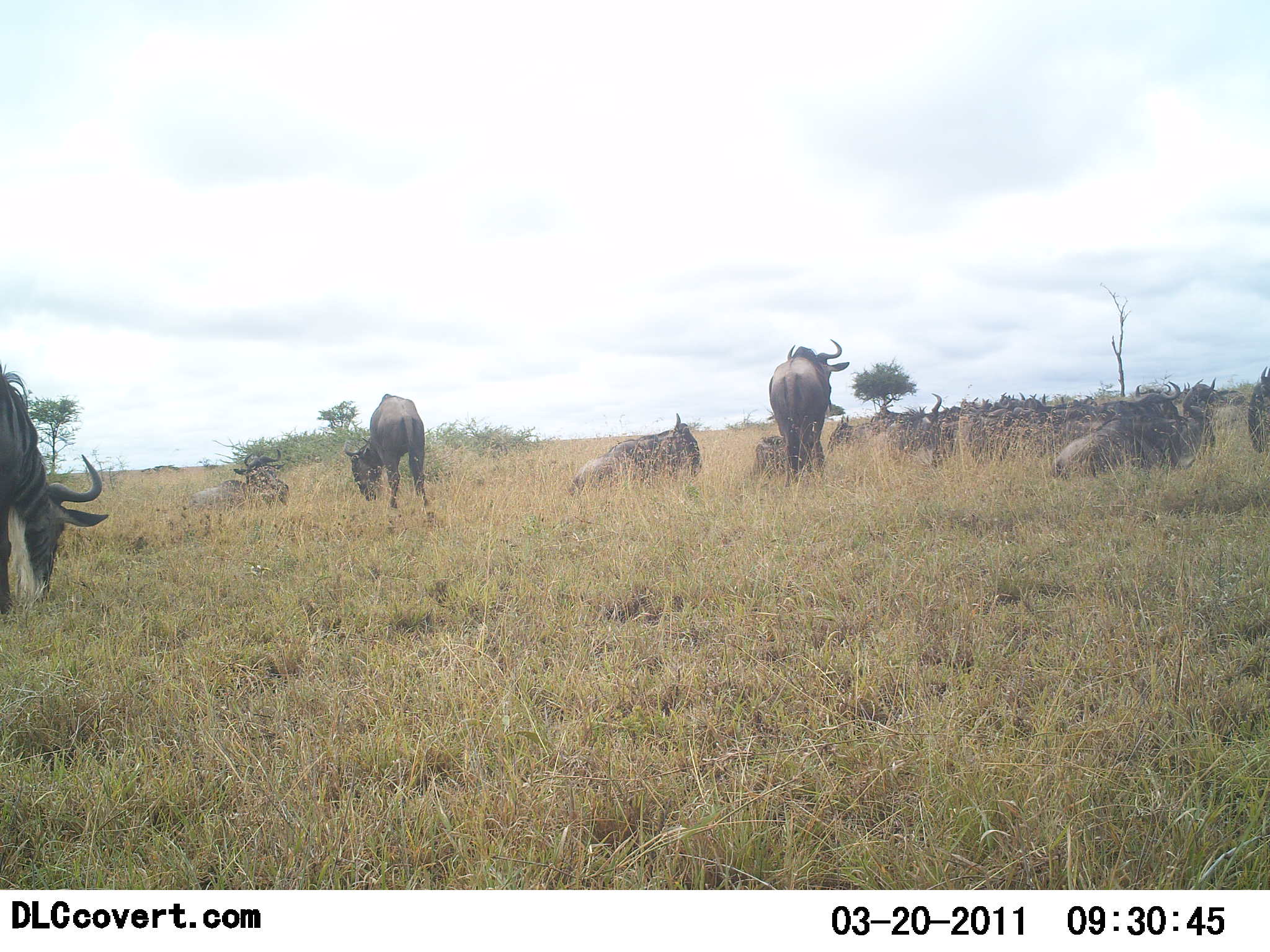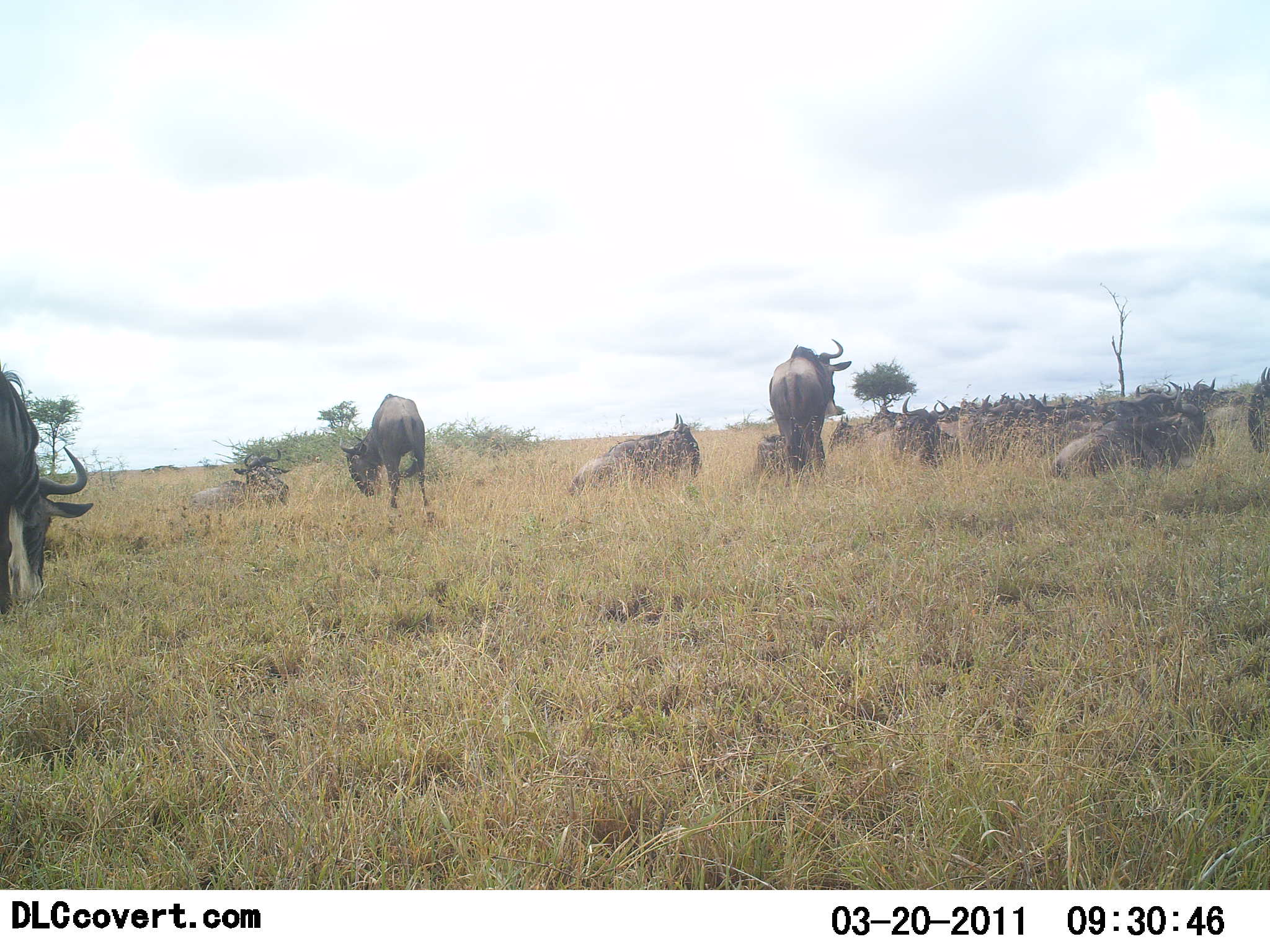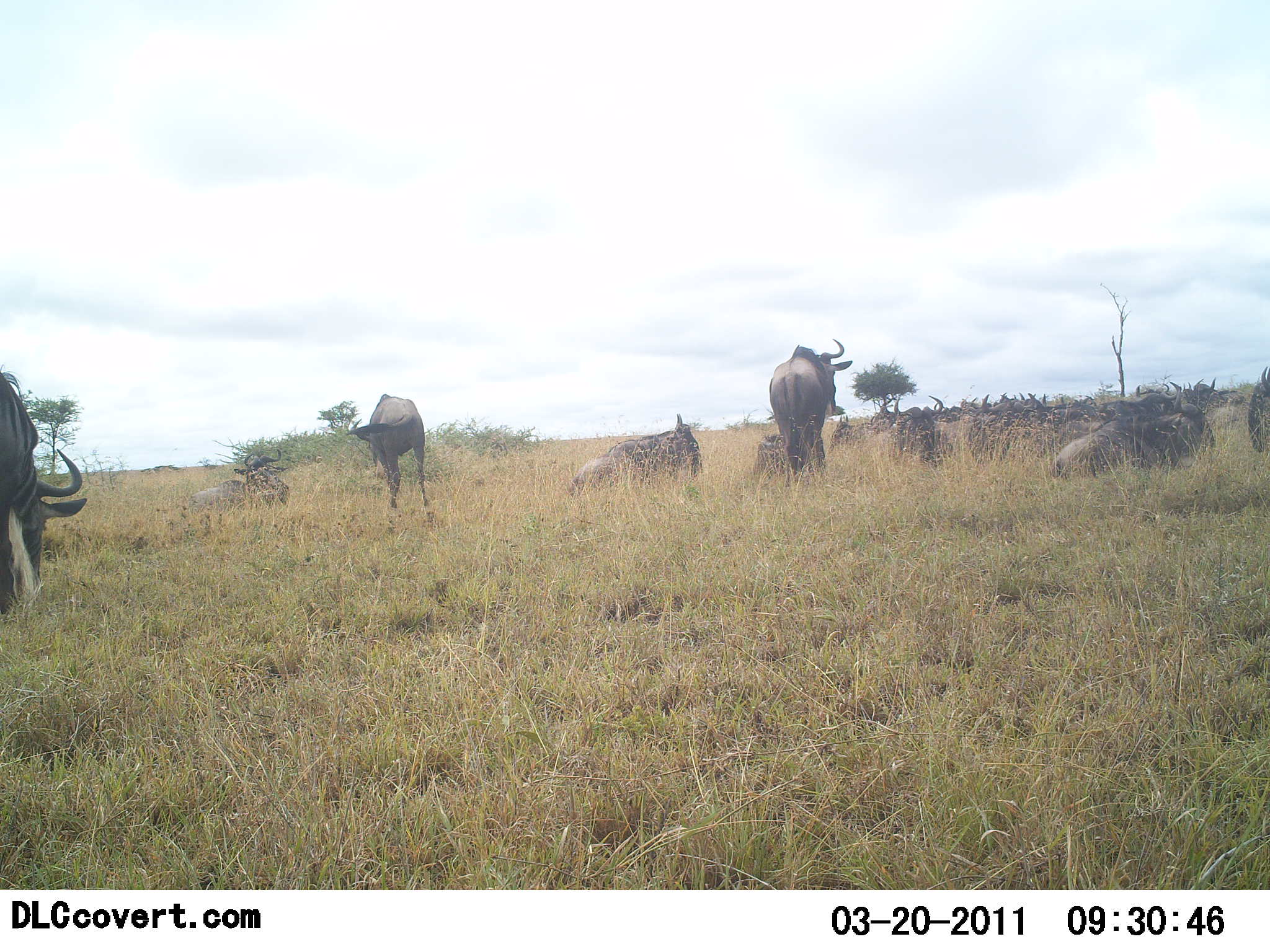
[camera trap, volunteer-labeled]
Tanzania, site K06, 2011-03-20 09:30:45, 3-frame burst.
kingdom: Animalia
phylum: Chordata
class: Mammalia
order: Artiodactyla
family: Bovidae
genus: Connochaetes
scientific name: Connochaetes taurinus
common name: blue wildebeest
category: wildebeest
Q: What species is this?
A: Wildebeest (blue wildebeest) (Connochaetes taurinus).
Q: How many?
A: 11-50.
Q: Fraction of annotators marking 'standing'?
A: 100%.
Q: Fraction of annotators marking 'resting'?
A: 70%.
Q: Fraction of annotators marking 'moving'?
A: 0%.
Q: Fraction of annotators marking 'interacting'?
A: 10%.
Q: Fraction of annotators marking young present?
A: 0%.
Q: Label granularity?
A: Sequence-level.